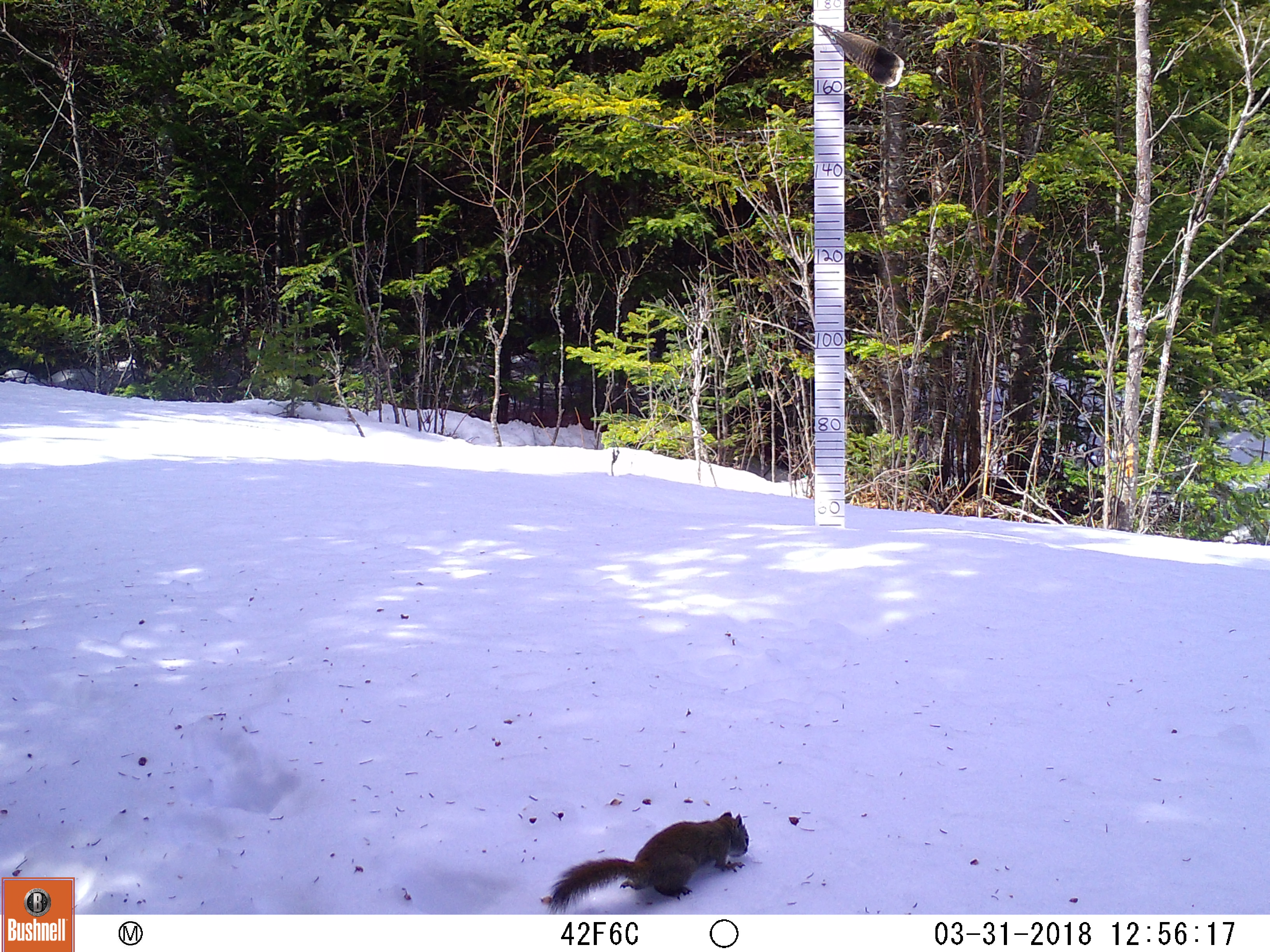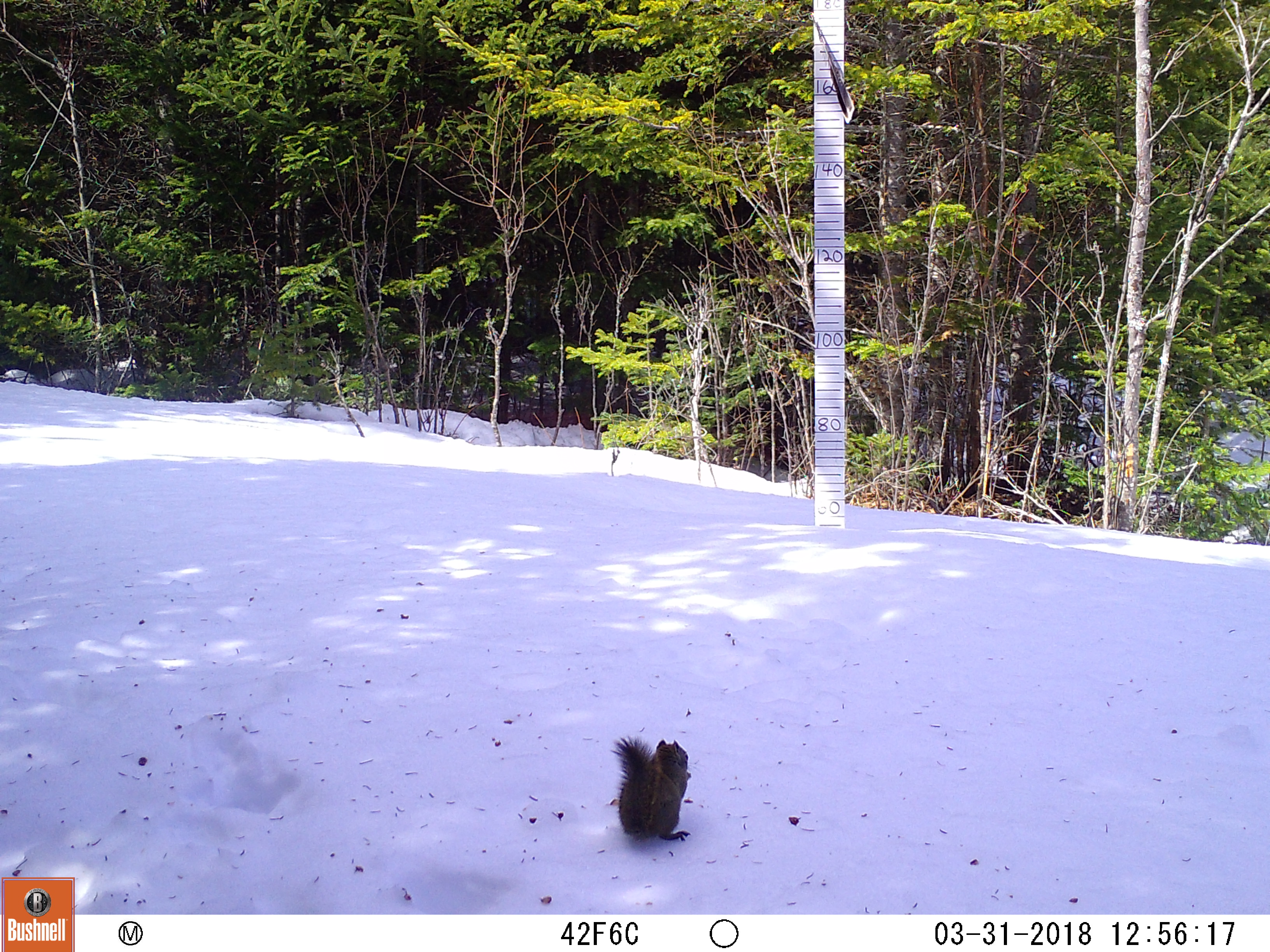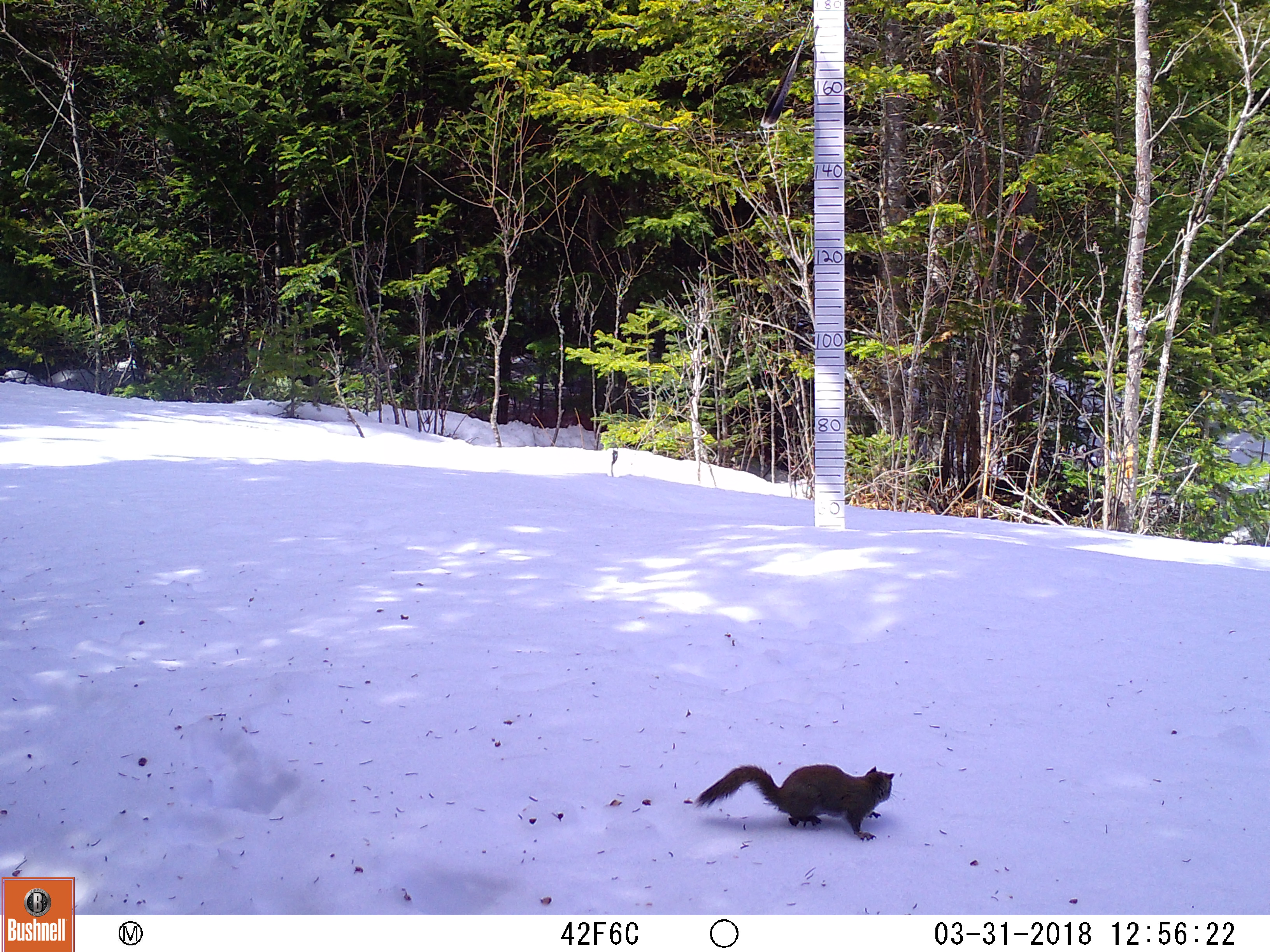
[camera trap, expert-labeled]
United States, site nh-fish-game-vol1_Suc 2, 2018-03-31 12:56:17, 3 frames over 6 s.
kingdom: Animalia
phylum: Chordata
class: Mammalia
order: Rodentia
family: Sciuridae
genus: Tamiasciurus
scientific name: Tamiasciurus hudsonicus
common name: red squirrel